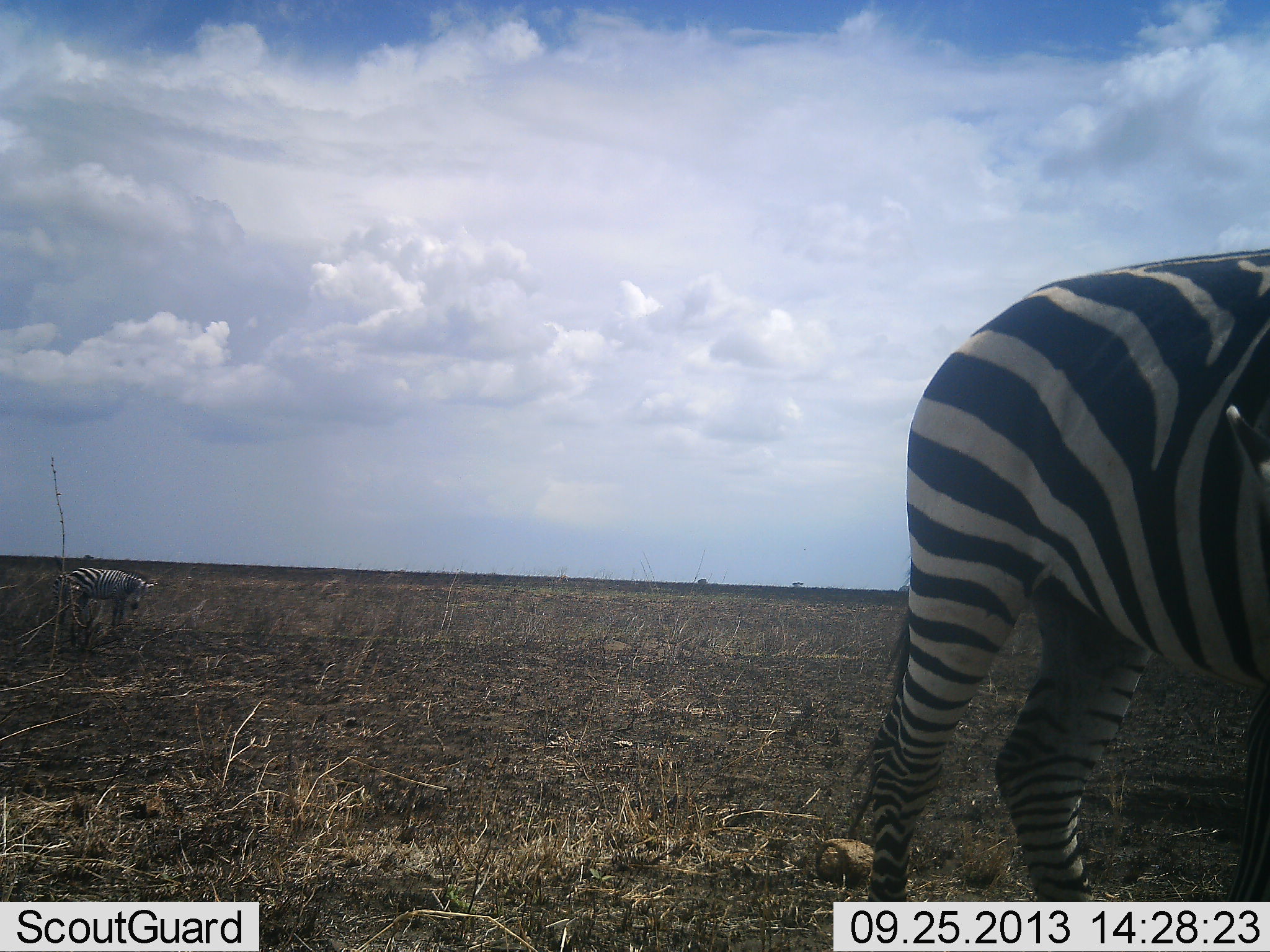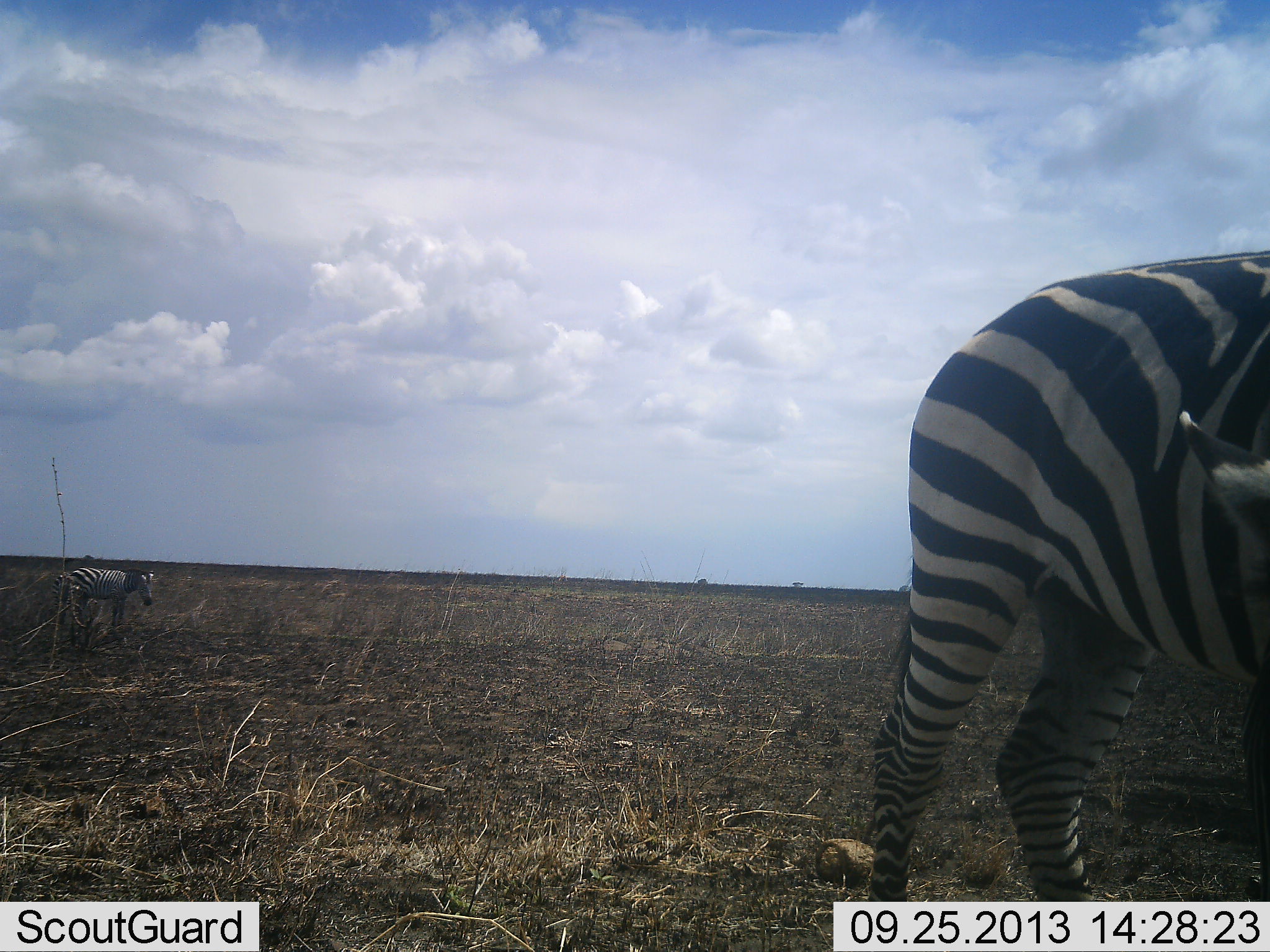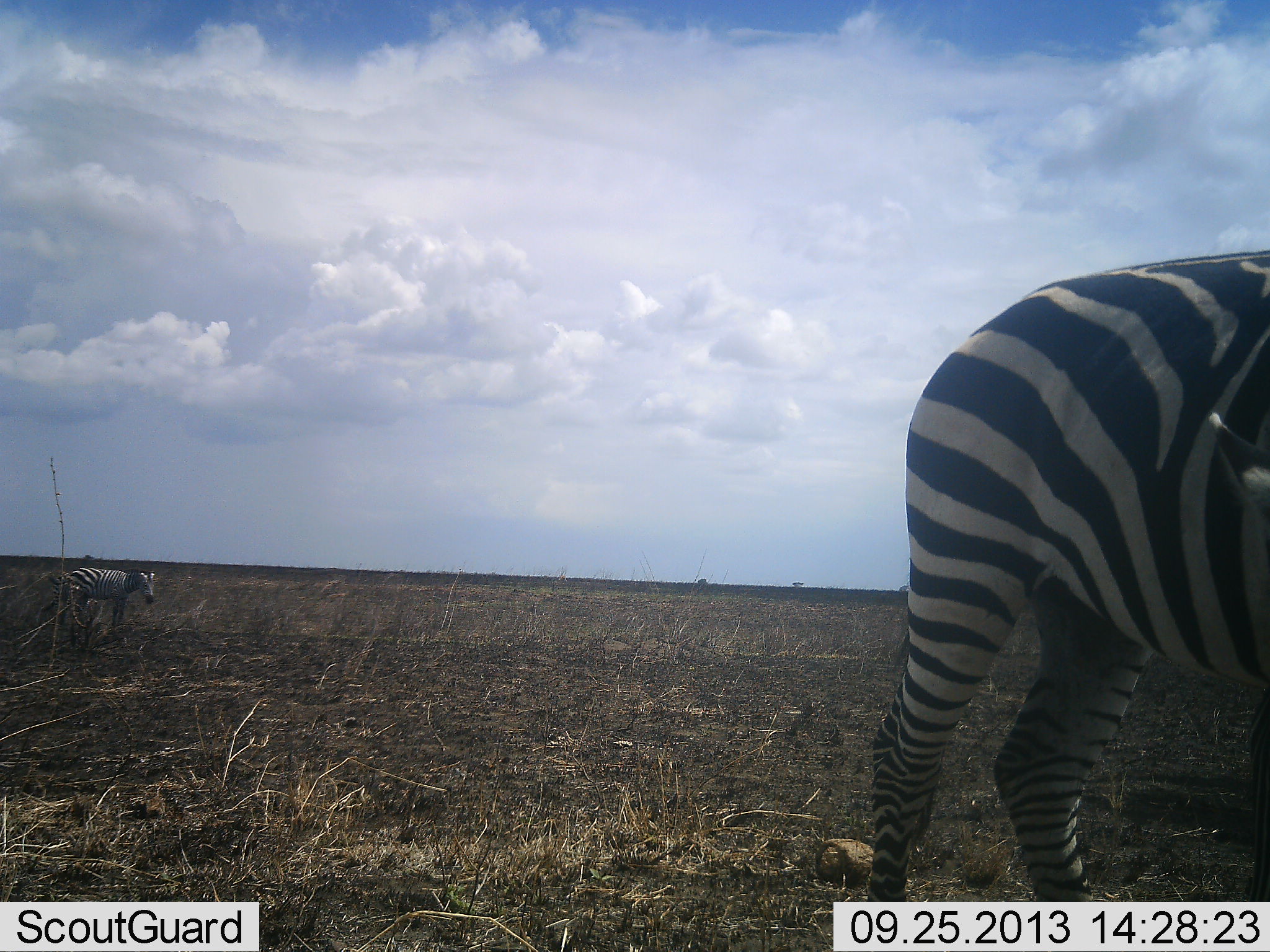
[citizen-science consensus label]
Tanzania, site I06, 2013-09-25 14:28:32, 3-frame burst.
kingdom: Animalia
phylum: Chordata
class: Mammalia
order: Perissodactyla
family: Equidae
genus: Equus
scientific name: Equus quagga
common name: plains zebra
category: zebra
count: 2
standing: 70%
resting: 0%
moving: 10%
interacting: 10%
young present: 0%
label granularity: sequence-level